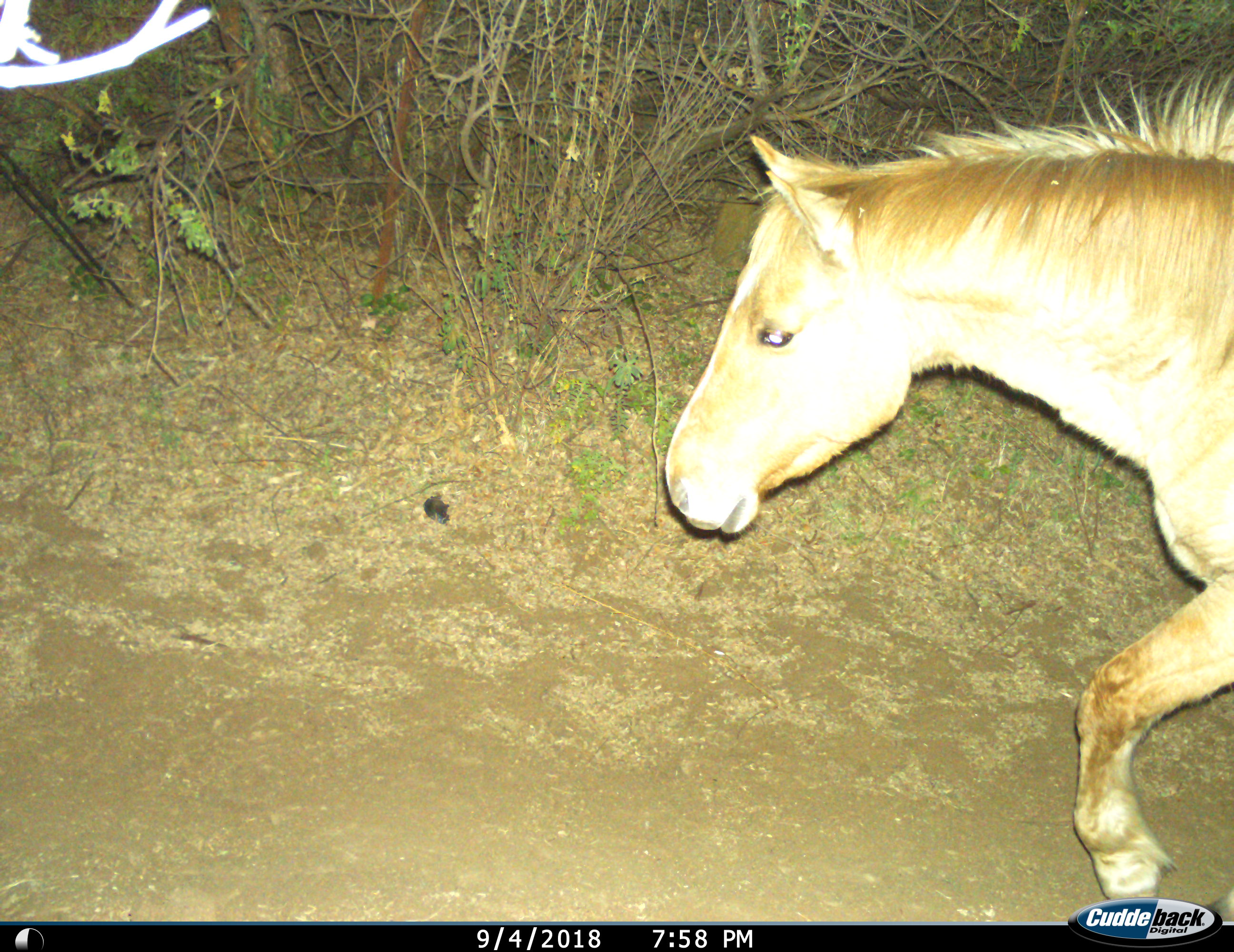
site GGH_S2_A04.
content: unidentified animal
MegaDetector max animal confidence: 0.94